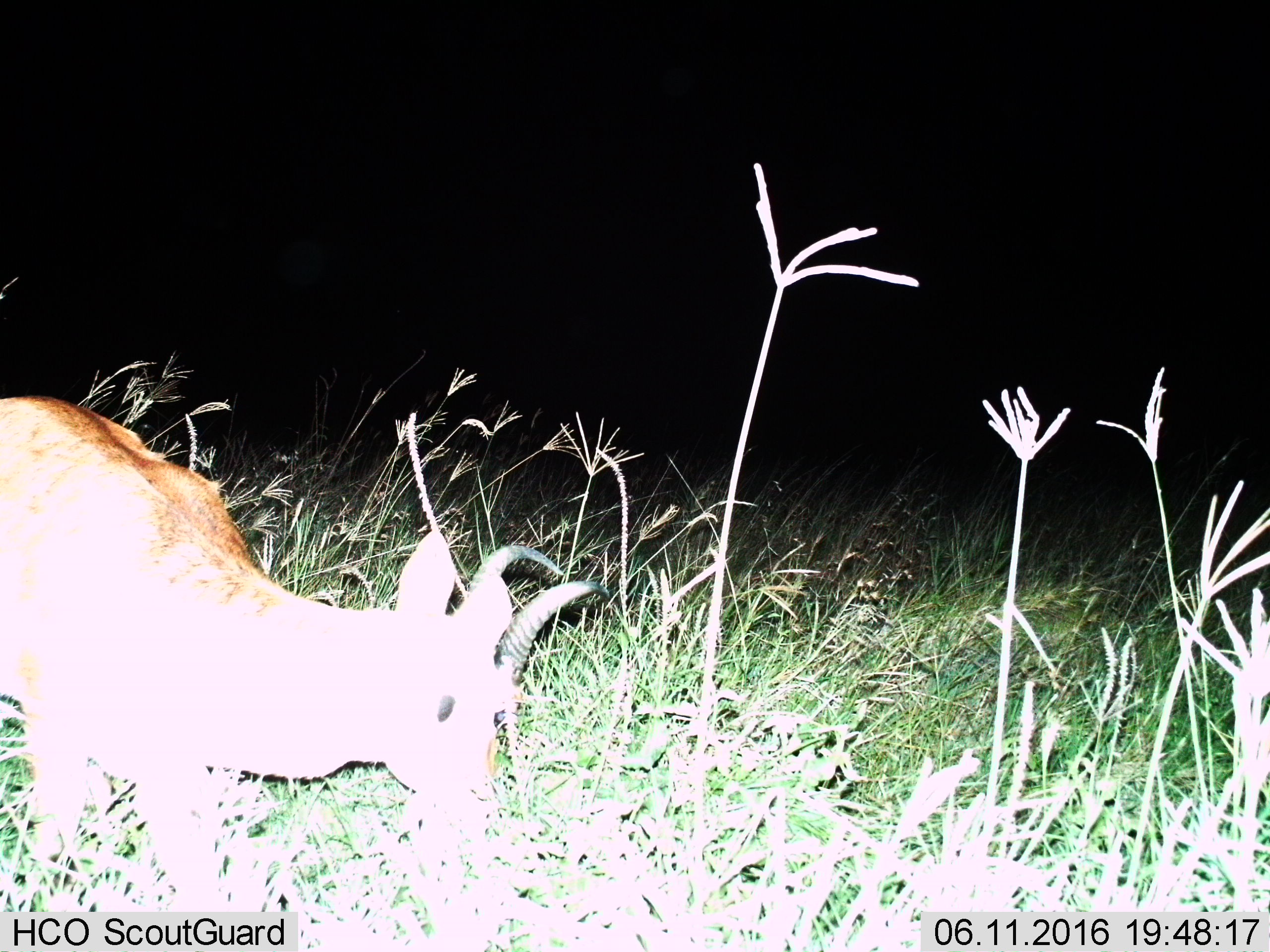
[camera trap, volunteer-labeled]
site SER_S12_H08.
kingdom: Animalia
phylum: Chordata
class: Mammalia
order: Artiodactyla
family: Bovidae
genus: Redunca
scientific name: Redunca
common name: reedbuck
Reedbuck (Redunca), count 1. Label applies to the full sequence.